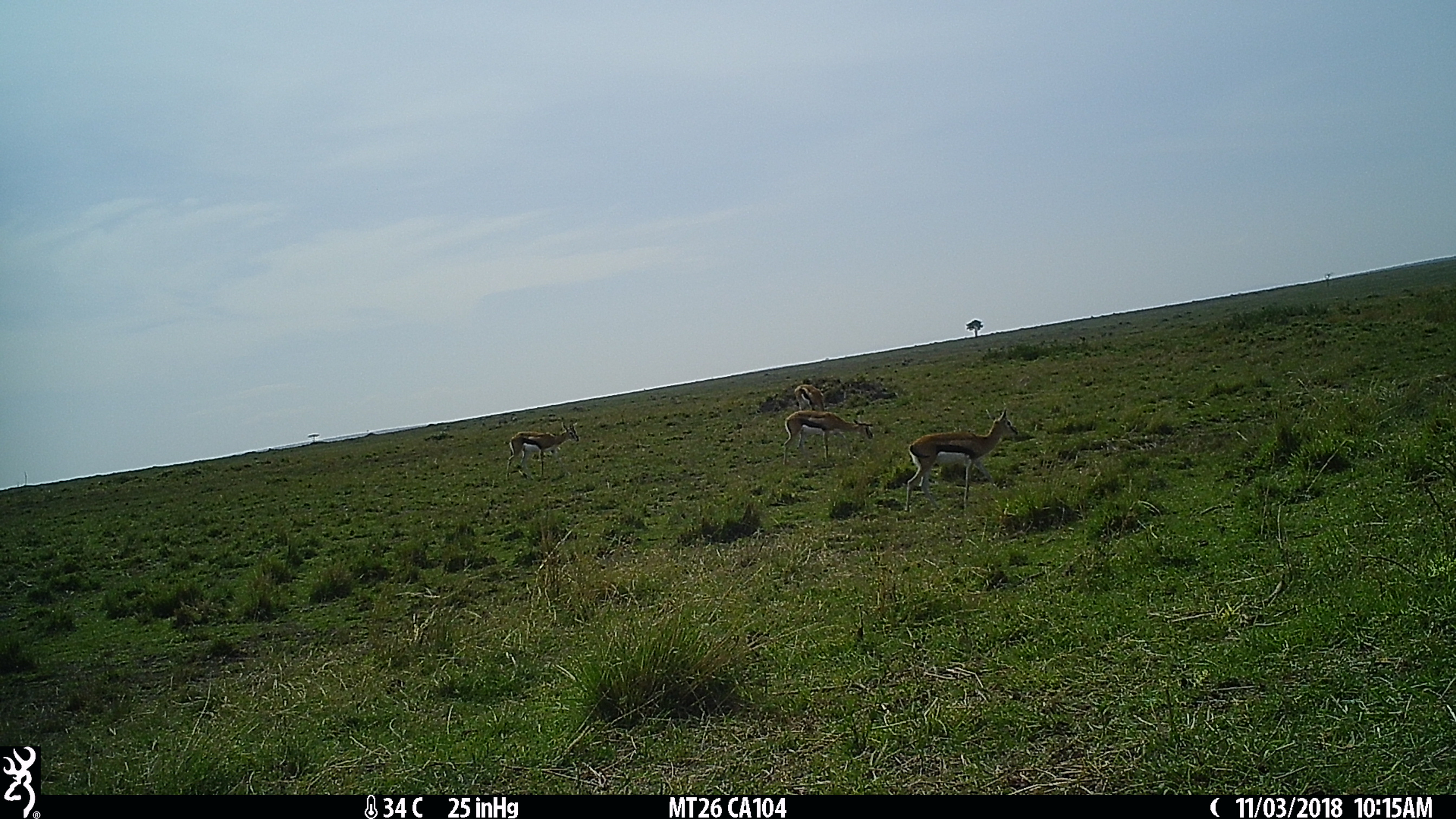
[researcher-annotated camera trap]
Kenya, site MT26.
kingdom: Animalia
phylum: Chordata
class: Mammalia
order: Artiodactyla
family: Bovidae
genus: Eudorcas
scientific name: Eudorcas thomsonii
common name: thomon's gazelle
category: gazelle thomsons